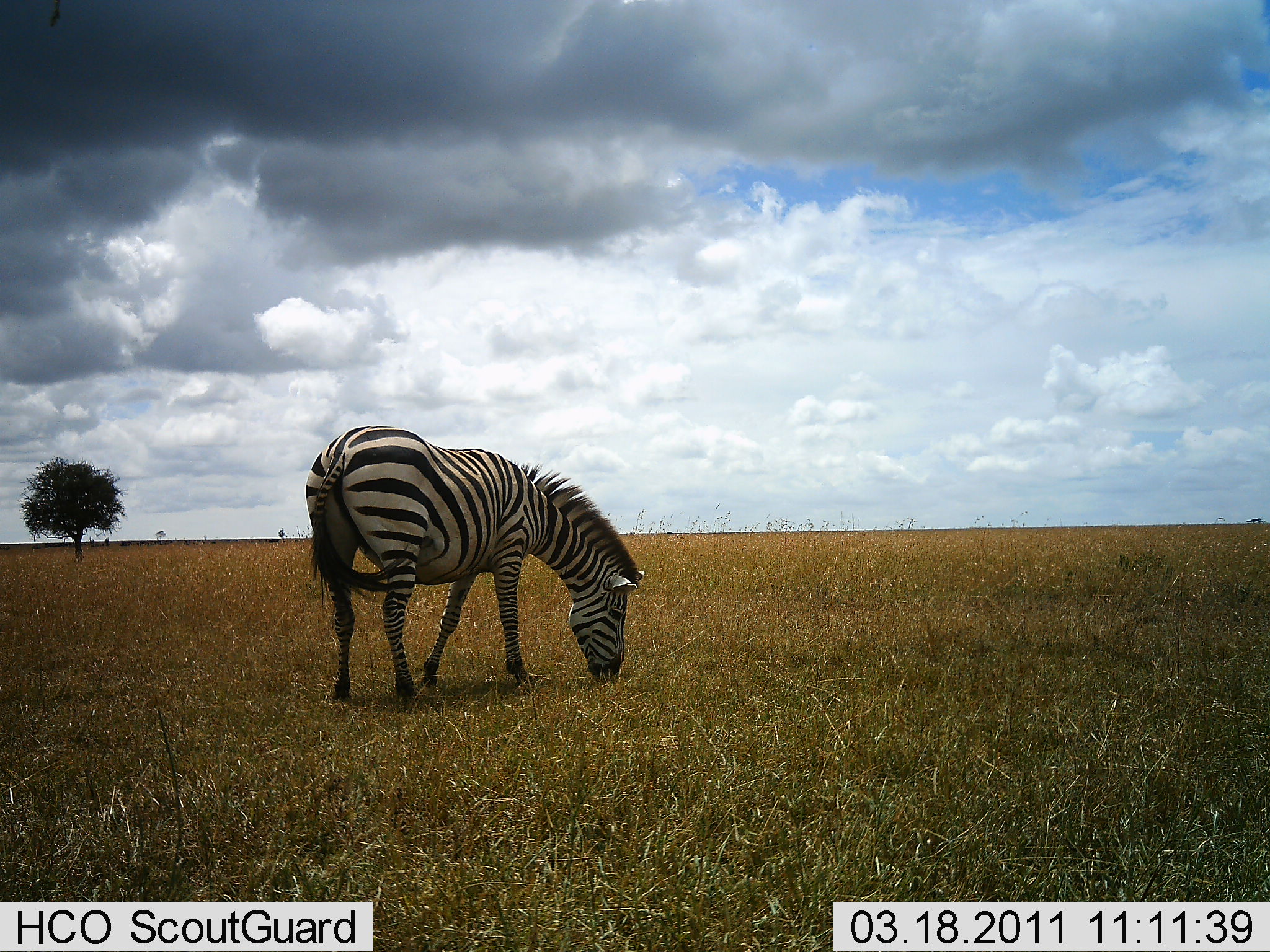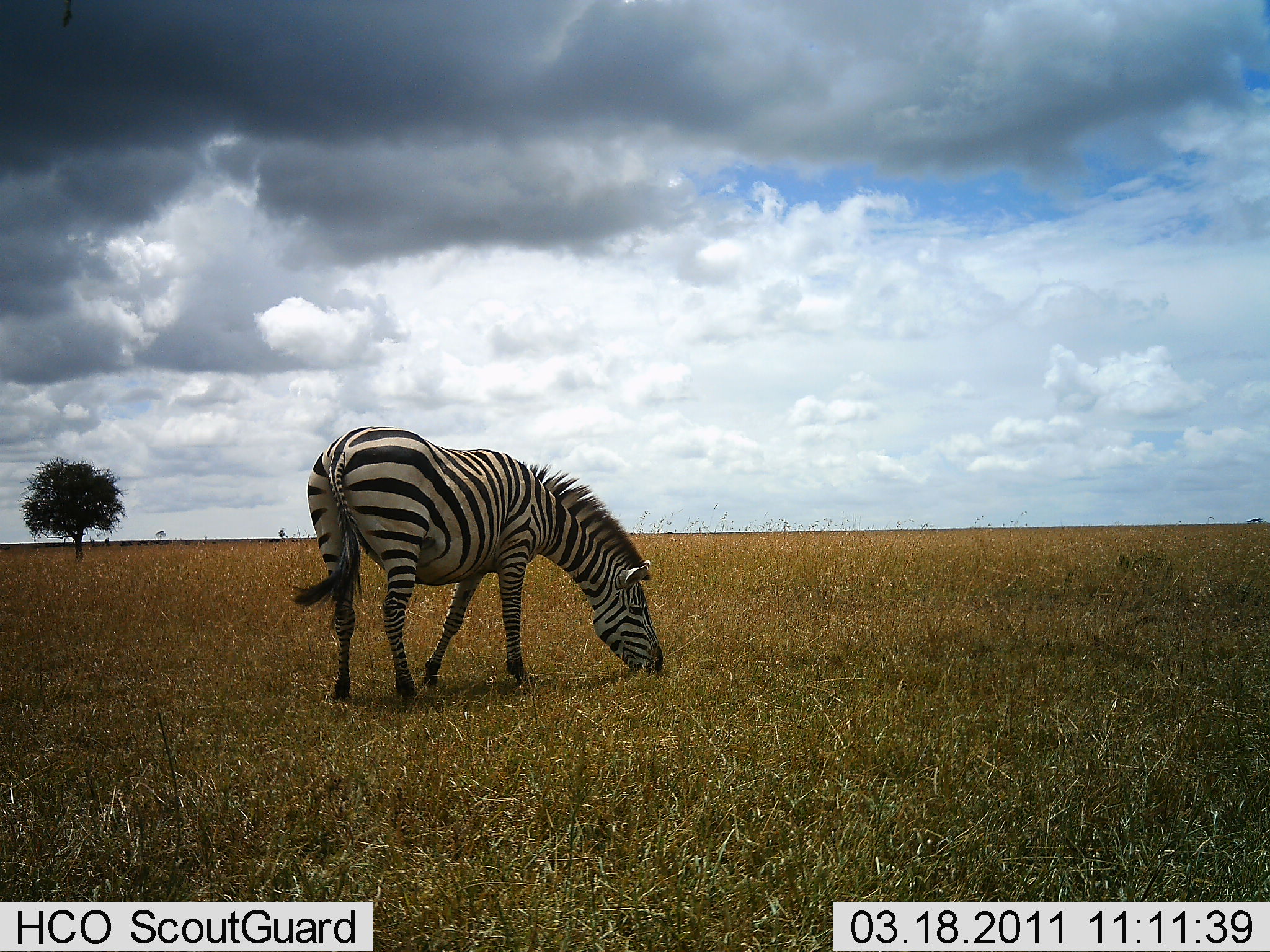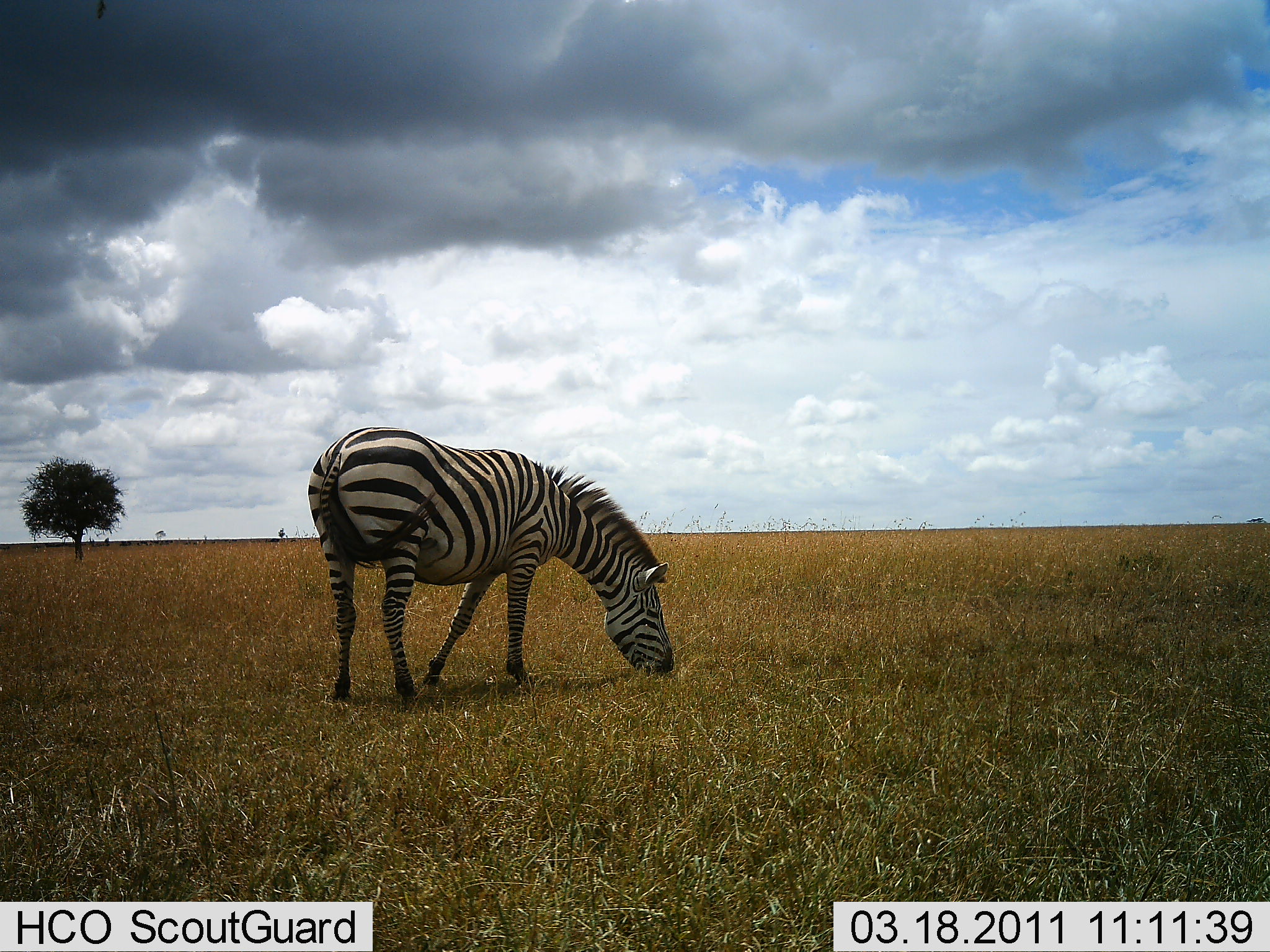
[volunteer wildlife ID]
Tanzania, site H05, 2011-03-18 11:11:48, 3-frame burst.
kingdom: Animalia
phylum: Chordata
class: Mammalia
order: Perissodactyla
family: Equidae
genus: Equus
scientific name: Equus quagga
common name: plains zebra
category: zebra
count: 1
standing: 25%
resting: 0%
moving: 0%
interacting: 0%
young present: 0%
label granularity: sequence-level